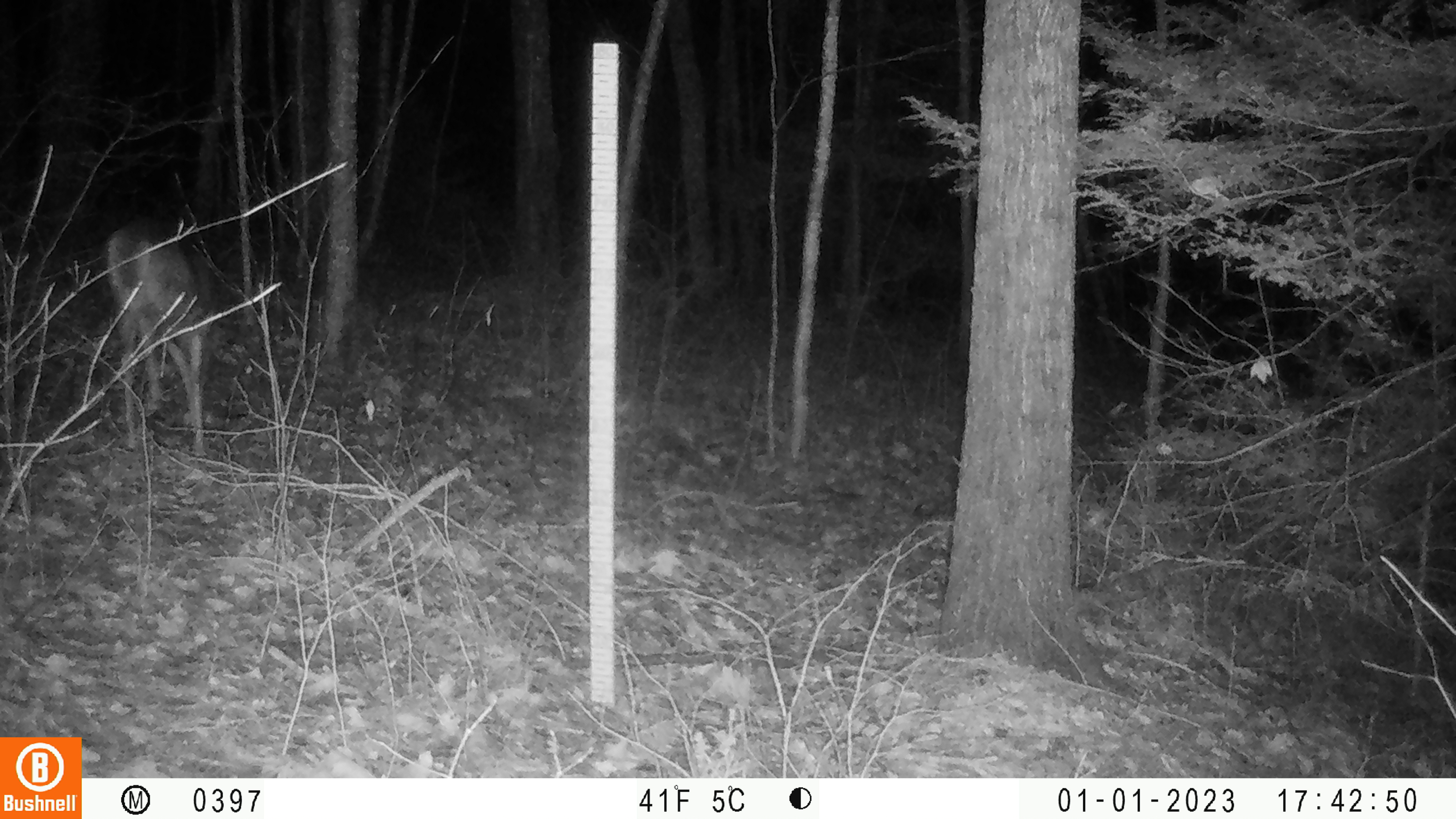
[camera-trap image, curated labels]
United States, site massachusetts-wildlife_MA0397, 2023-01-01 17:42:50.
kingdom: Animalia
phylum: Chordata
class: Mammalia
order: Artiodactyla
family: Cervidae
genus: Odocoileus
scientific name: Odocoileus virginianus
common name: white-tailed deer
White-tailed deer (Odocoileus virginianus).